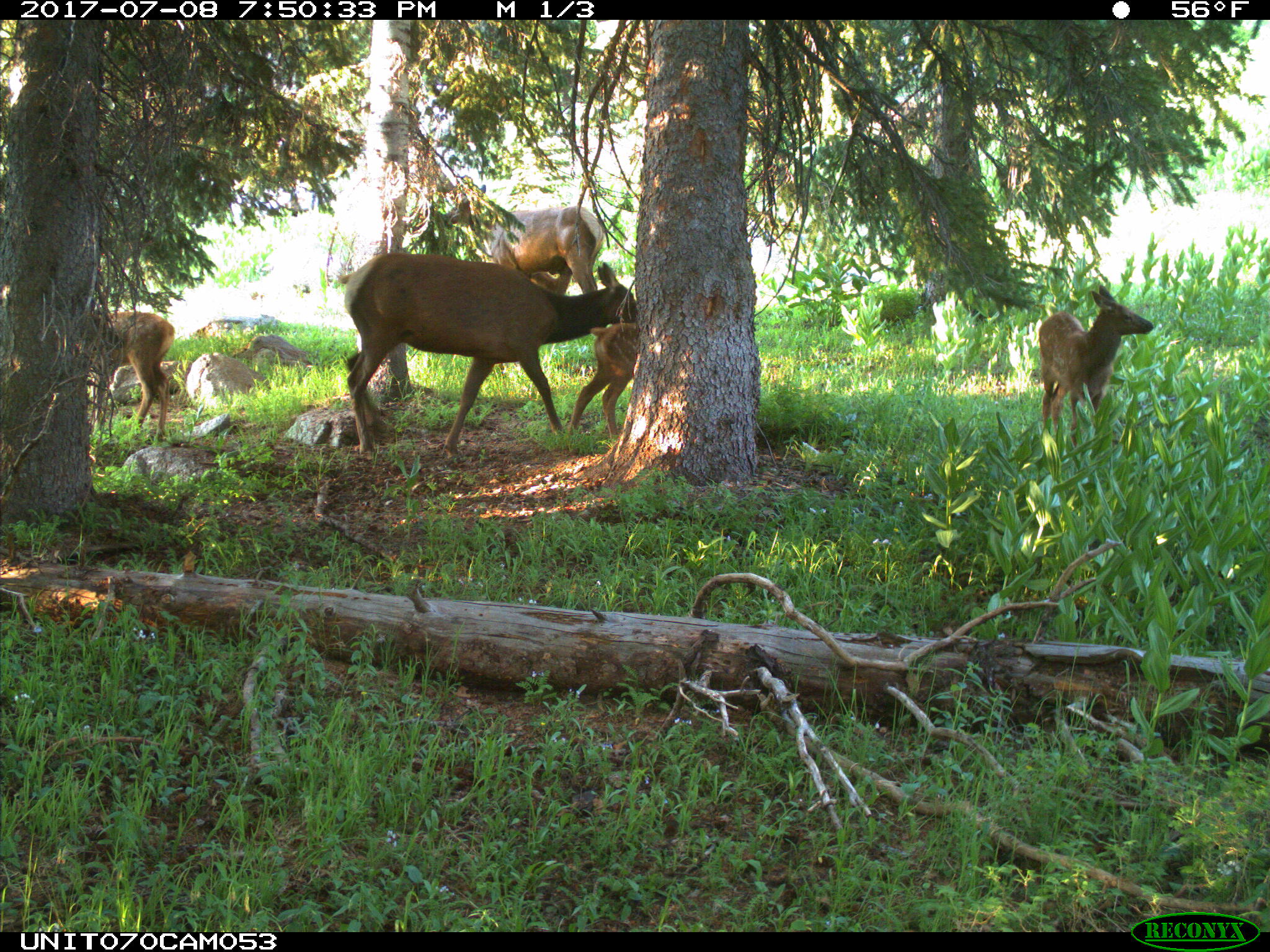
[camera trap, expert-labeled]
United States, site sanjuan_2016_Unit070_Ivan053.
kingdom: Animalia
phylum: Chordata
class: Mammalia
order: Artiodactyla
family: Cervidae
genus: Cervus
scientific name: Cervus elaphus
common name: red deer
Cervus elaphus (red deer).